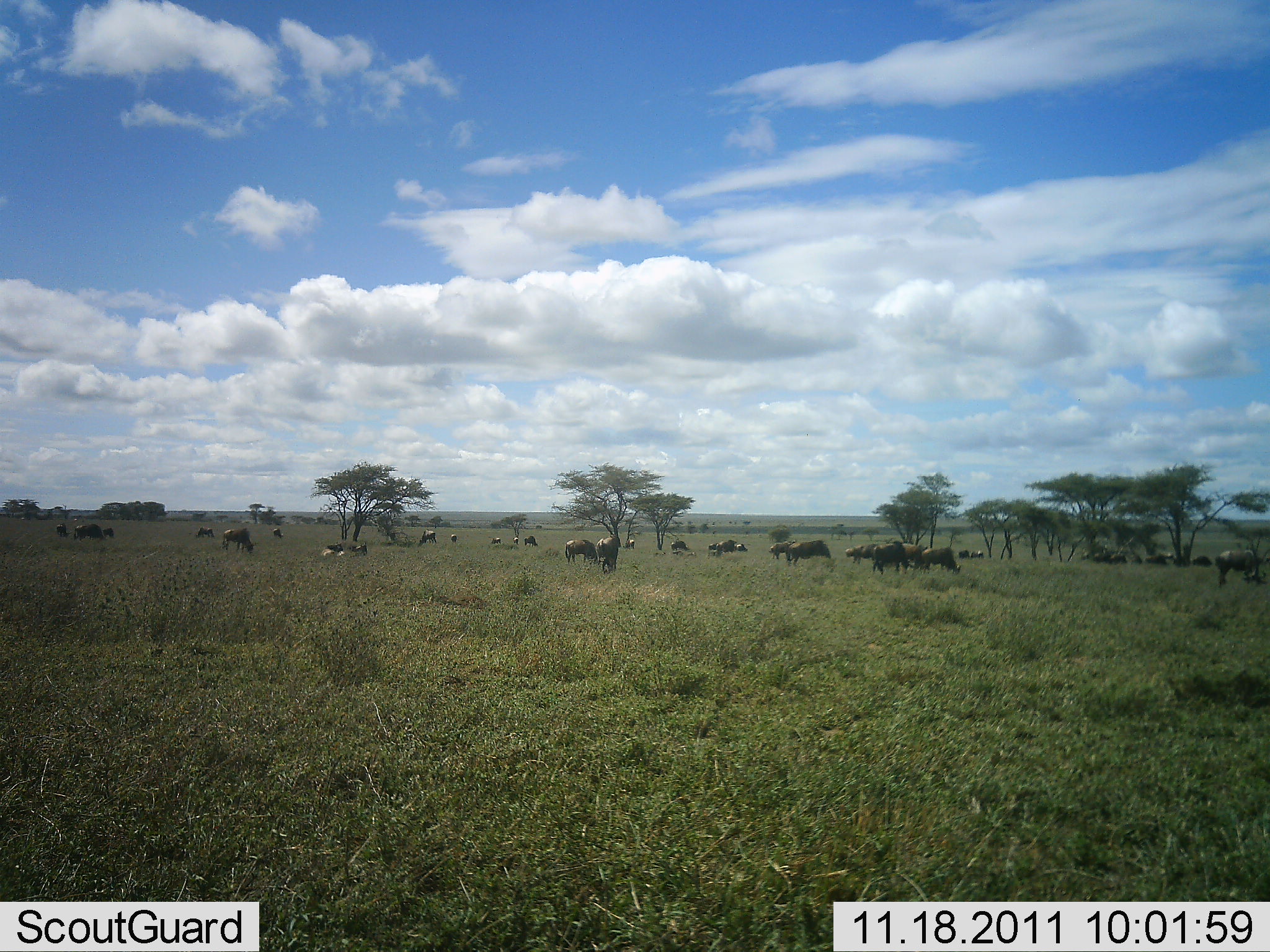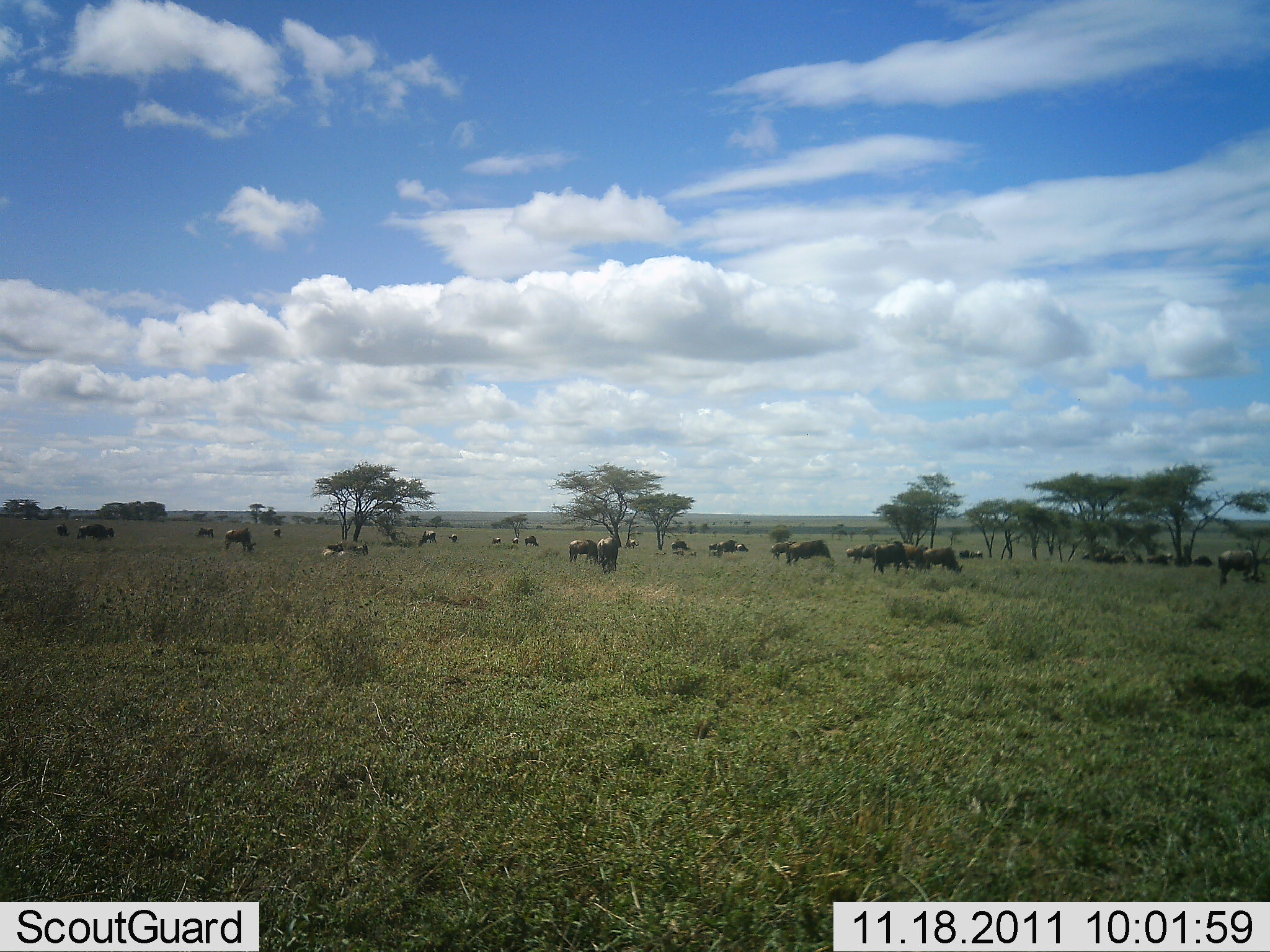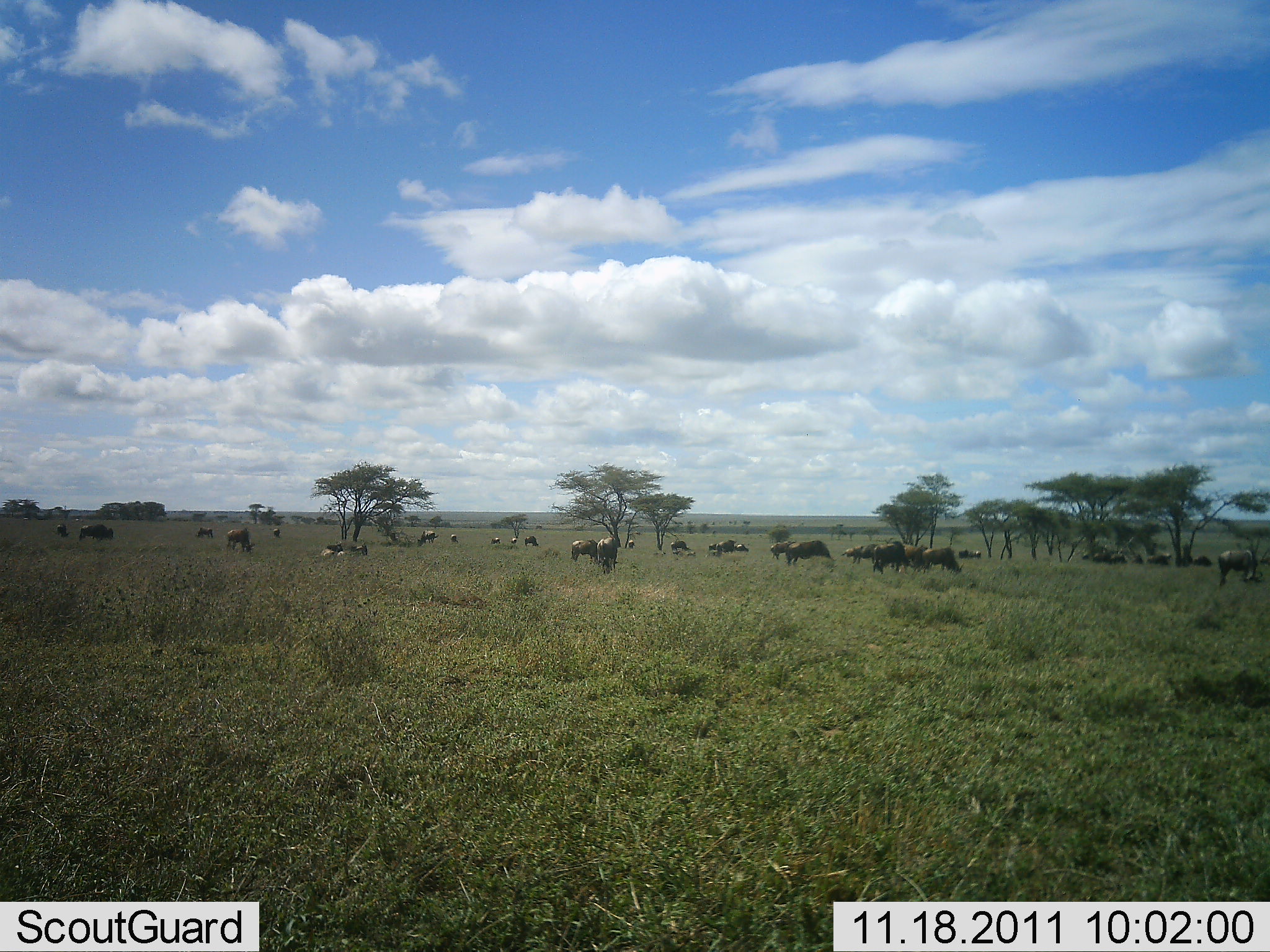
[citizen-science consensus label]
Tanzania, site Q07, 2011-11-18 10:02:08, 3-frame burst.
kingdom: Animalia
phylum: Chordata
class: Mammalia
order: Artiodactyla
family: Bovidae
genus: Connochaetes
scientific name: Connochaetes taurinus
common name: blue wildebeest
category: wildebeest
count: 11-50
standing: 45%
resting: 18%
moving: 27%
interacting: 0%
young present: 0%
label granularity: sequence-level